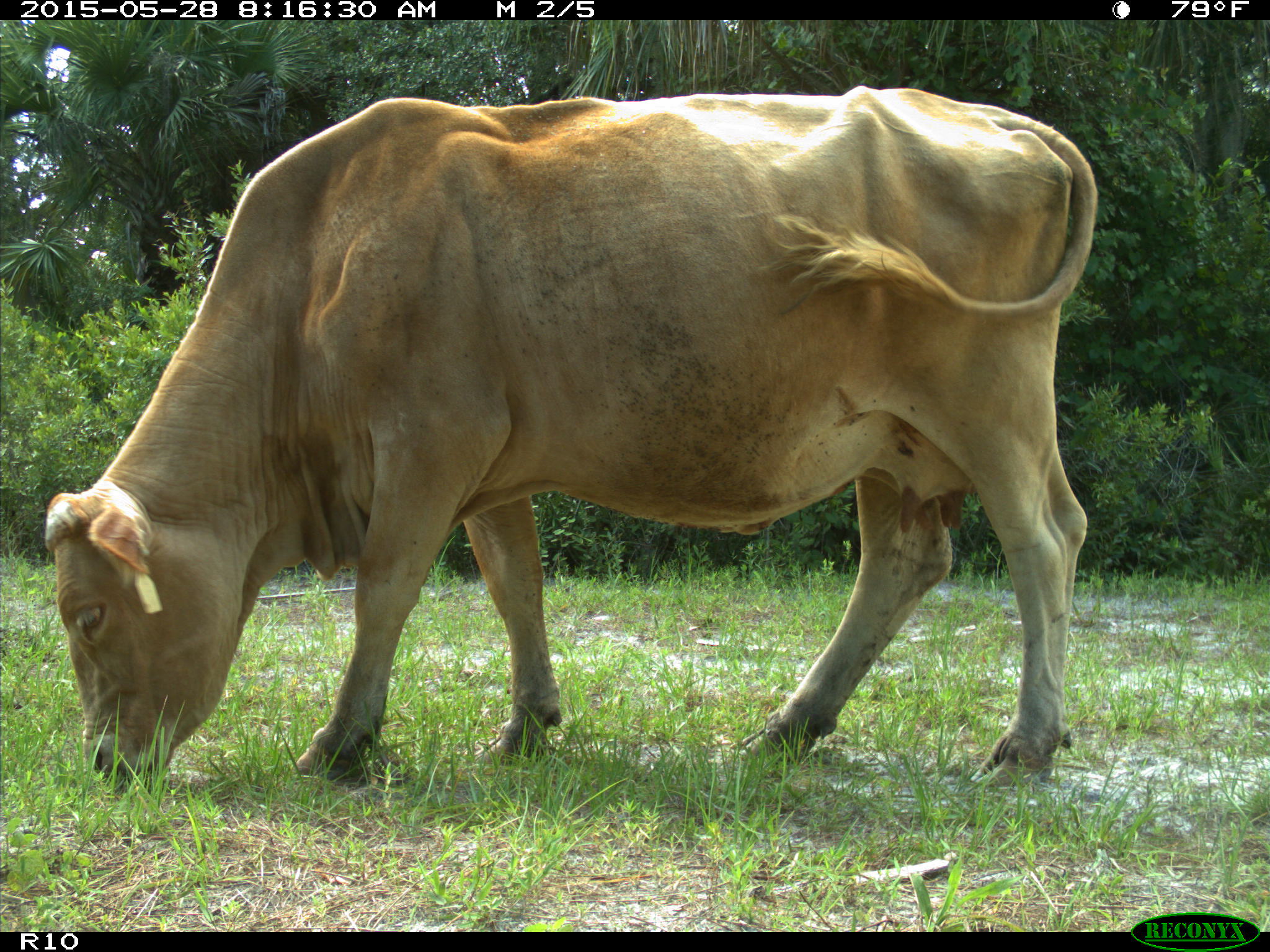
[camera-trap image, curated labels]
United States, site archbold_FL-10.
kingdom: Animalia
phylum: Chordata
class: Mammalia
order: Artiodactyla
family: Bovidae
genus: Bos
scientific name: Bos taurus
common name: domestic cow